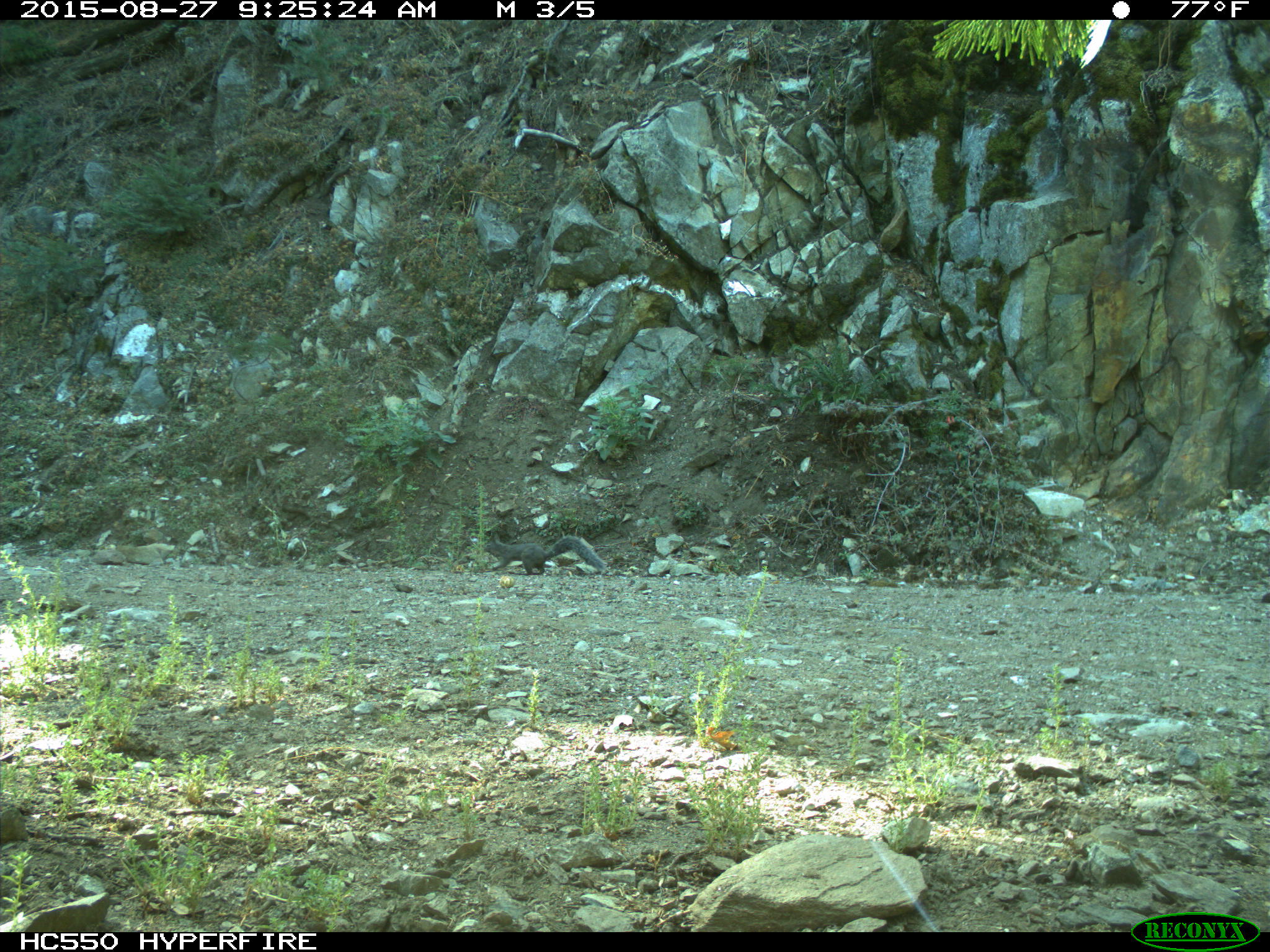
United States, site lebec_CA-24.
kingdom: Animalia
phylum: Chordata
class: Mammalia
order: Rodentia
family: Sciuridae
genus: Sciurus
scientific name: Sciurus carolinensis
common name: eastern gray squirrel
Sciurus carolinensis (eastern gray squirrel).